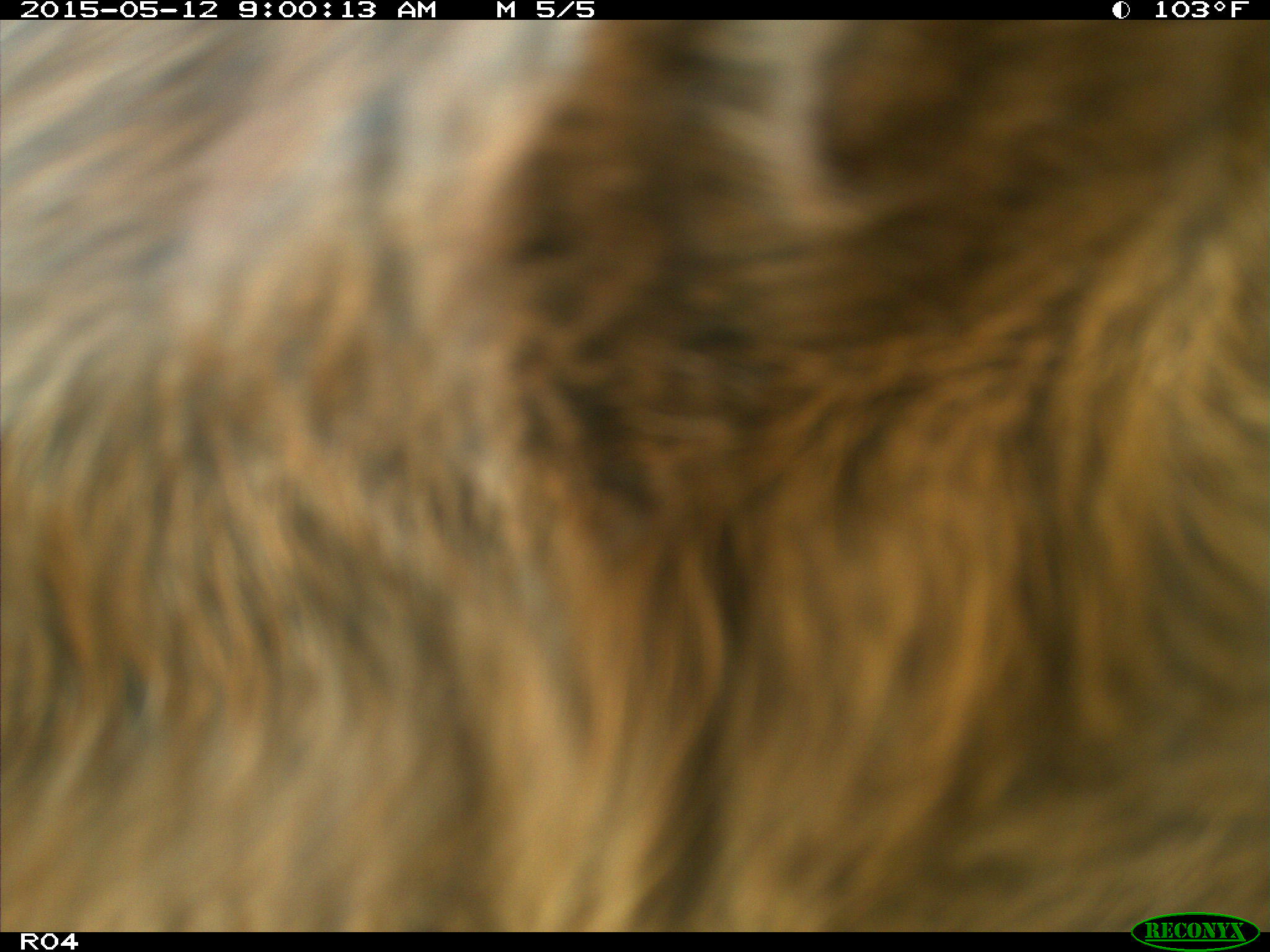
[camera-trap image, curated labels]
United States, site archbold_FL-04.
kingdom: Animalia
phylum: Chordata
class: Mammalia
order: Artiodactyla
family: Bovidae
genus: Bos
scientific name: Bos taurus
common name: domestic cow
Bos taurus (domestic cow).